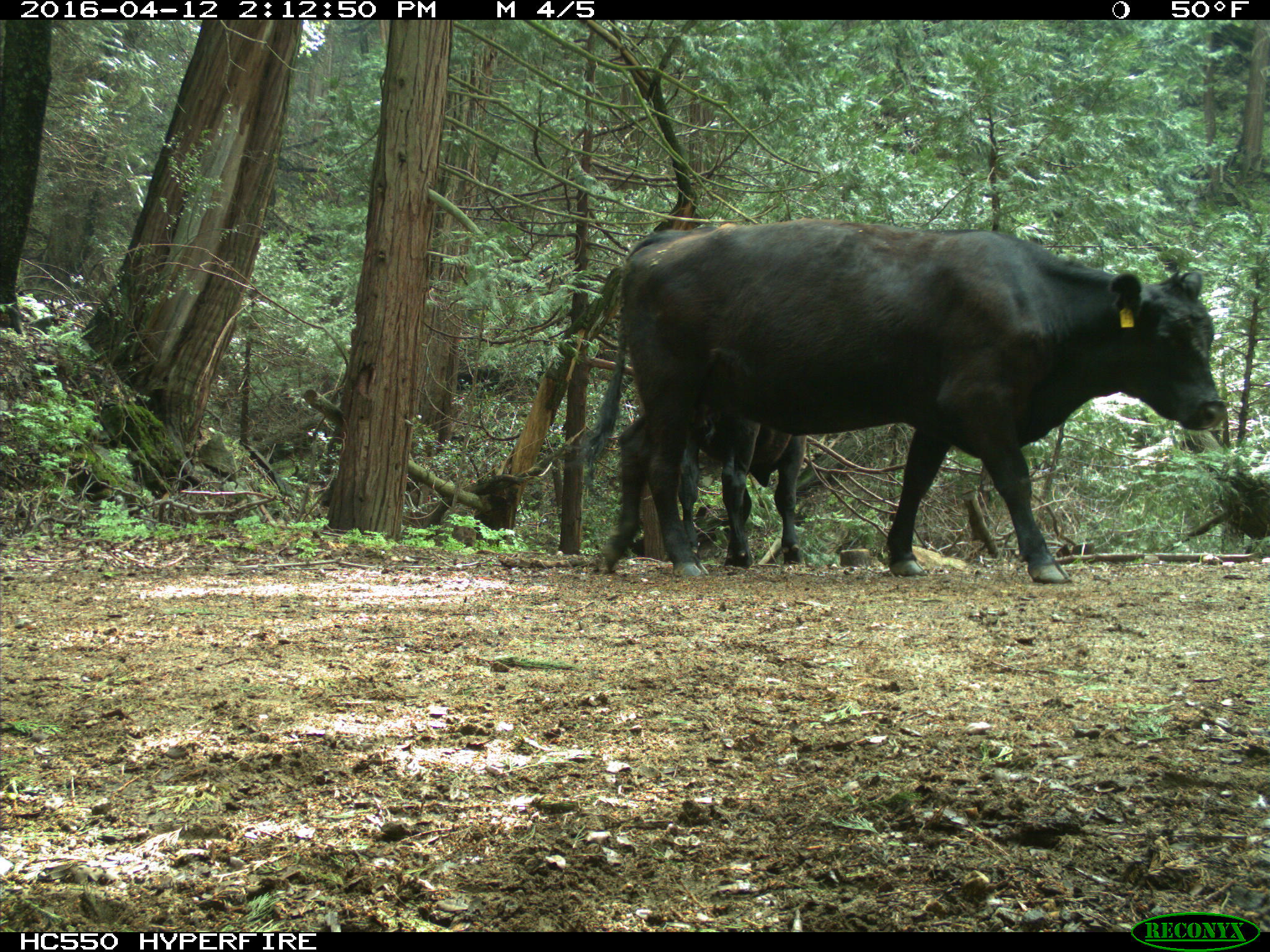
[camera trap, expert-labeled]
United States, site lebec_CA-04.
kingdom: Animalia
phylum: Chordata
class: Mammalia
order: Artiodactyla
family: Bovidae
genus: Bos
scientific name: Bos taurus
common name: domestic cow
Bos taurus (domestic cow).